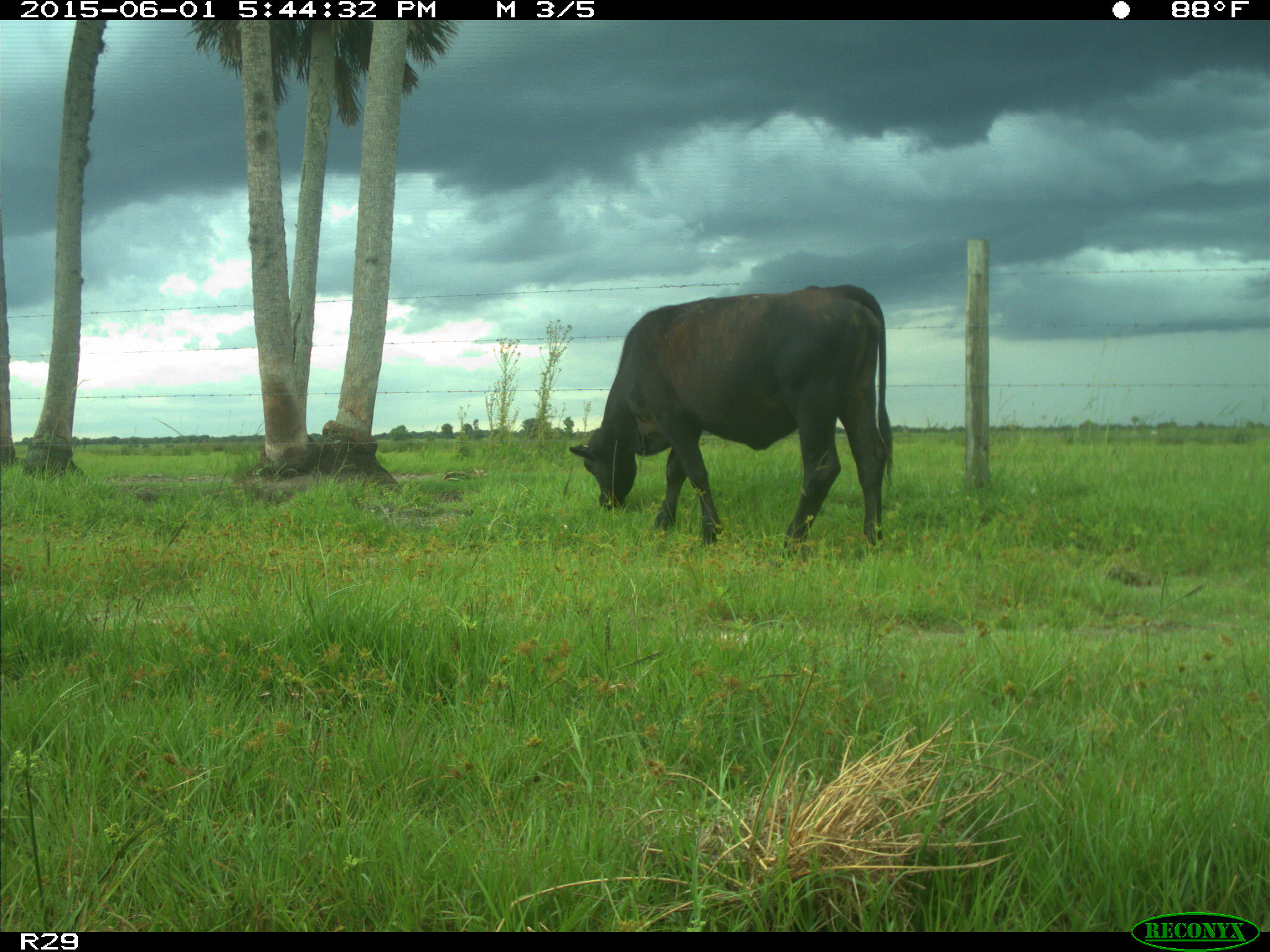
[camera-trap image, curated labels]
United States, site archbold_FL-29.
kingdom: Animalia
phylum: Chordata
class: Mammalia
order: Artiodactyla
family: Bovidae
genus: Bos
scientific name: Bos taurus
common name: domestic cow